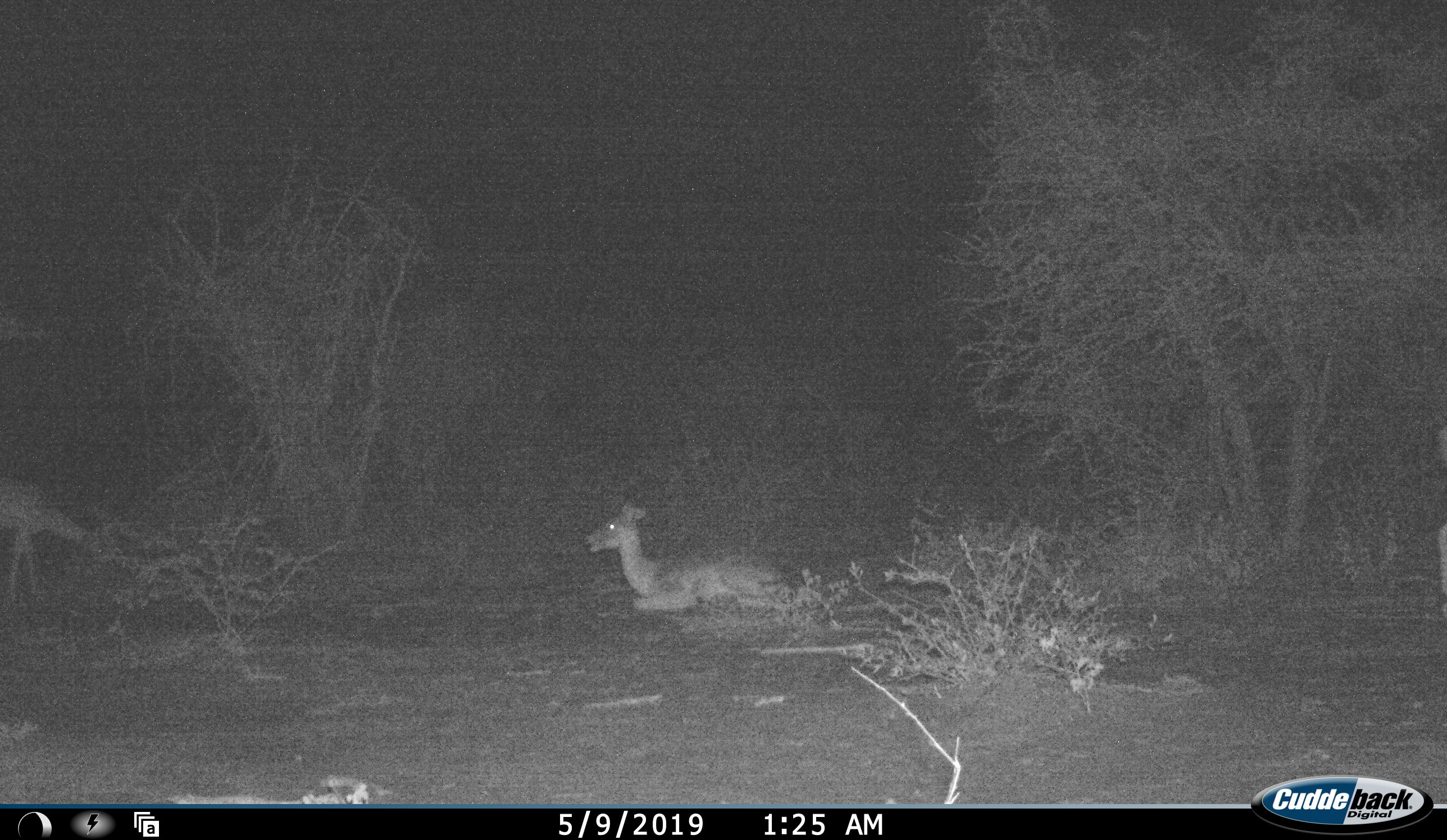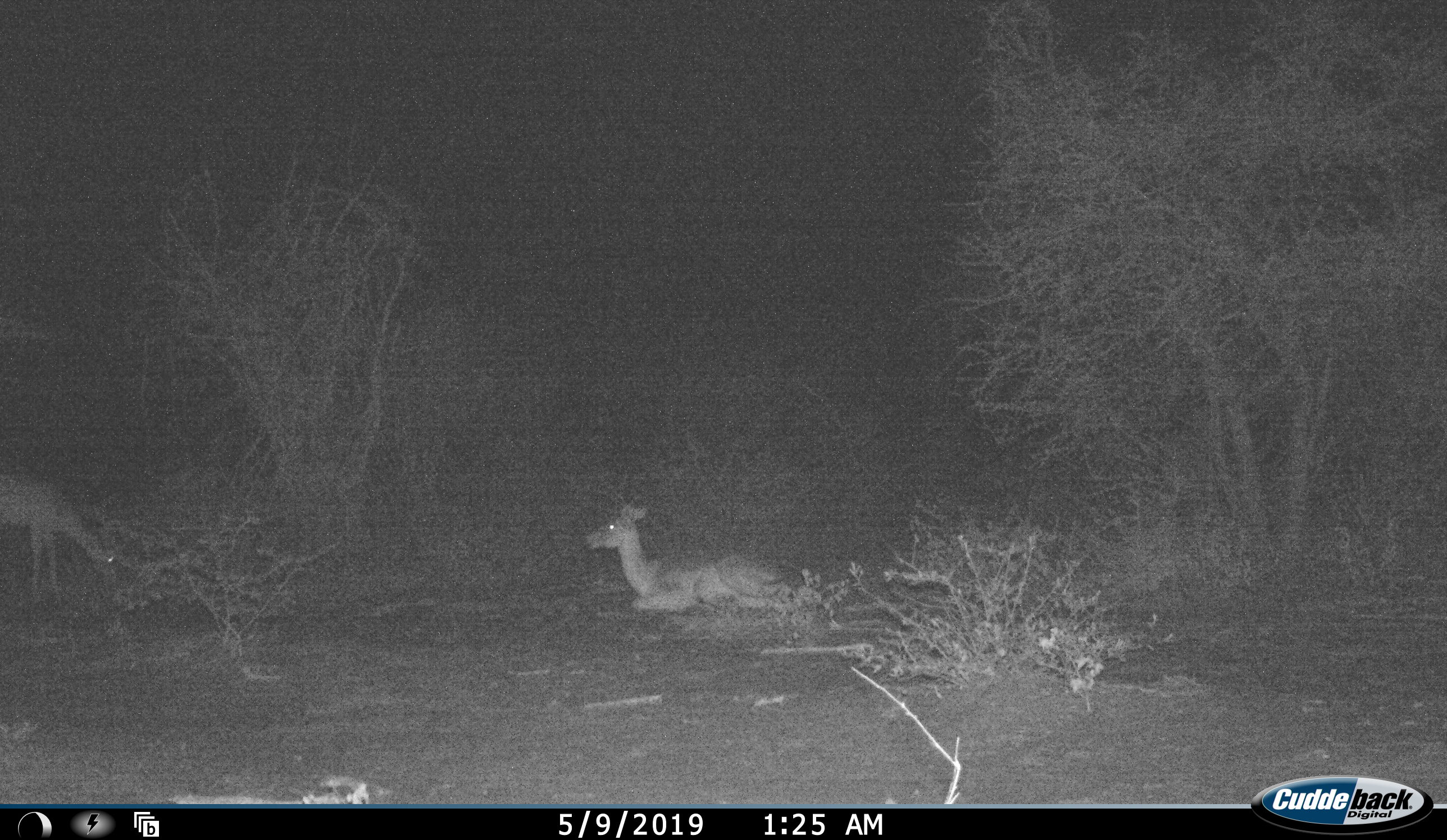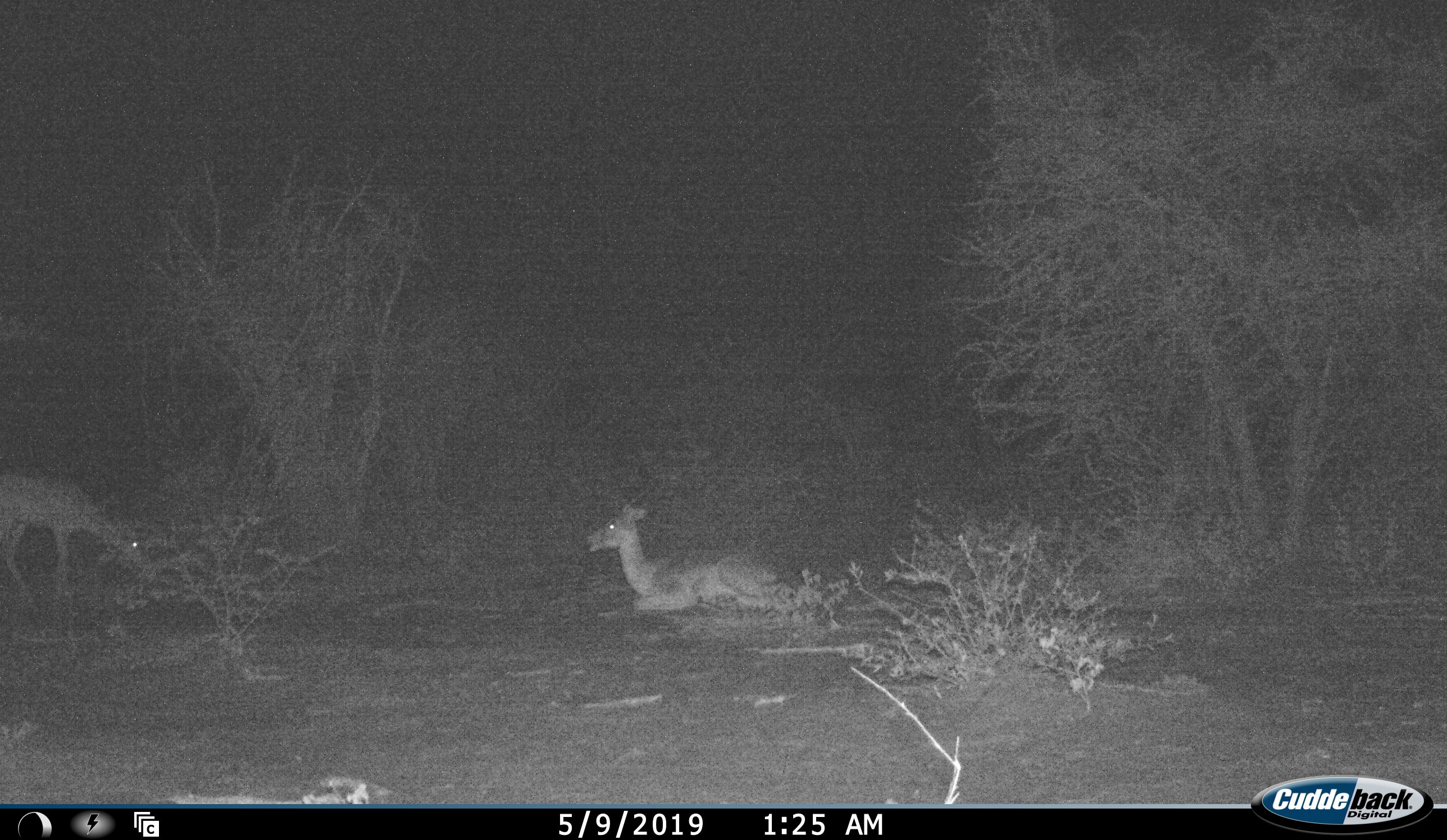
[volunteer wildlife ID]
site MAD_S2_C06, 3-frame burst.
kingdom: Animalia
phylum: Chordata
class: Mammalia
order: Artiodactyla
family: Bovidae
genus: Aepyceros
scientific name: Aepyceros melampus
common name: impala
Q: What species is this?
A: Impala (Aepyceros melampus).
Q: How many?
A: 2.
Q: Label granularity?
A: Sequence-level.